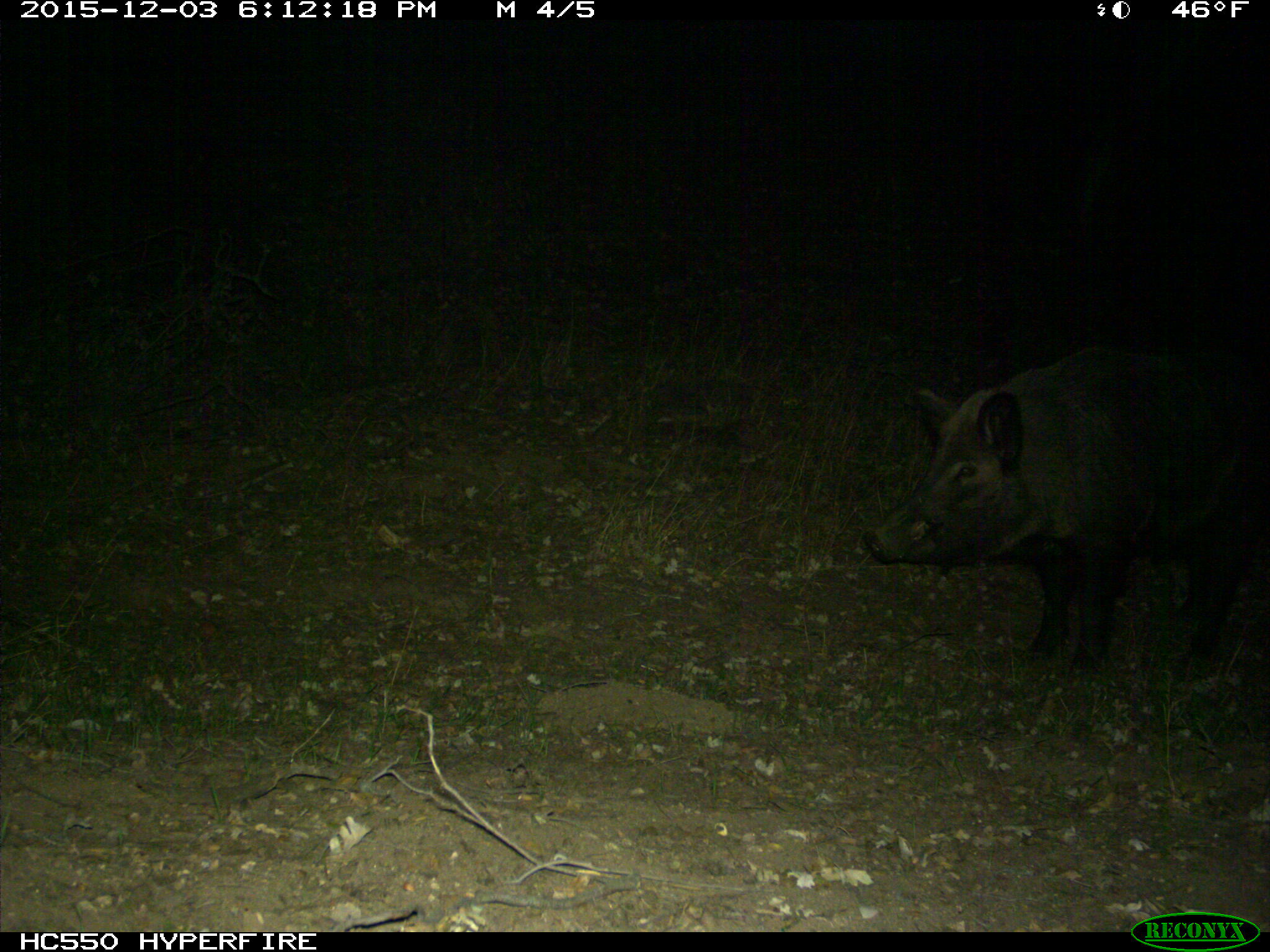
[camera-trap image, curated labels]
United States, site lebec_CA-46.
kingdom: Animalia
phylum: Chordata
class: Mammalia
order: Artiodactyla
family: Suidae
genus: Sus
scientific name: Sus scrofa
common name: wild boar